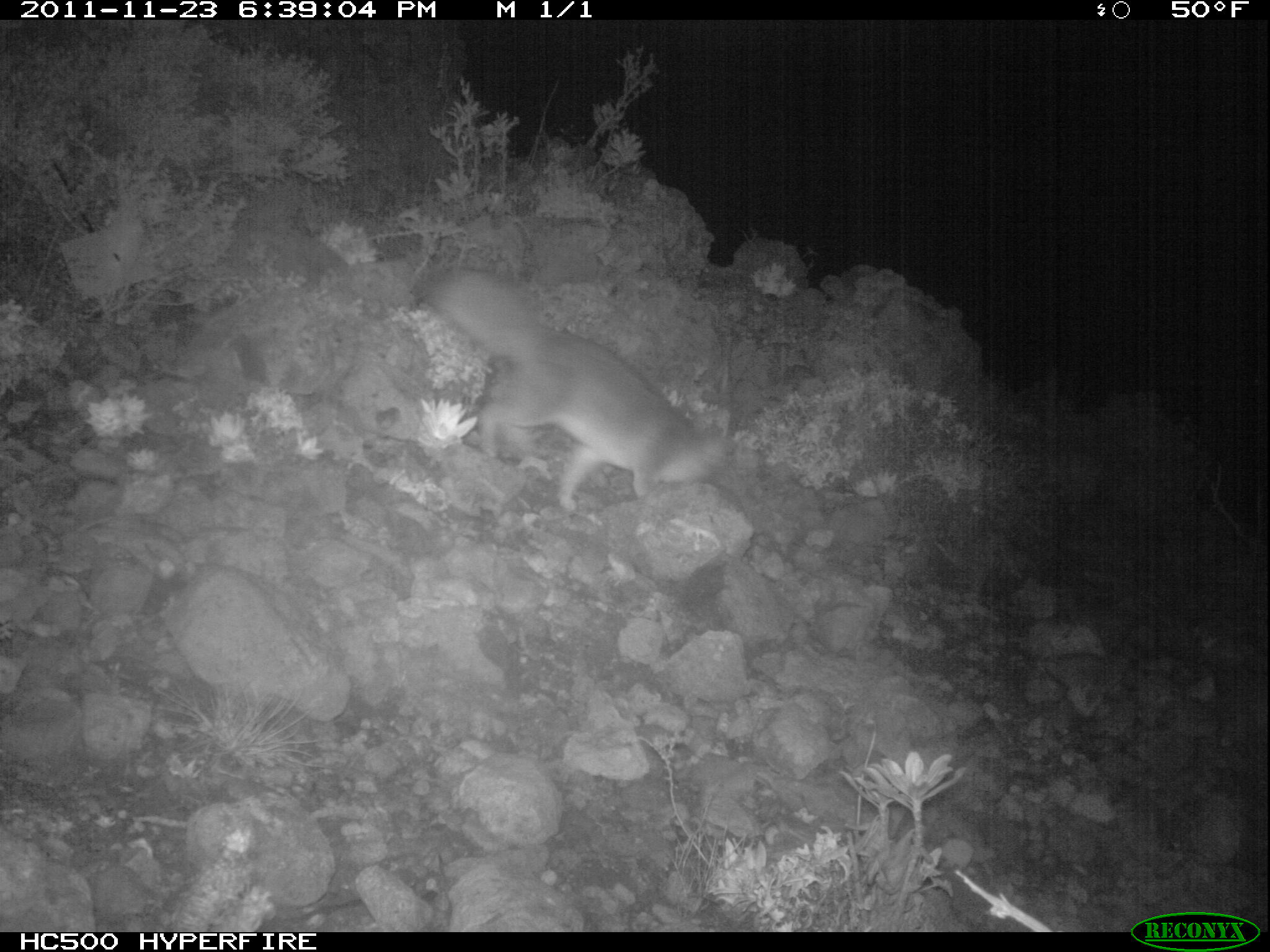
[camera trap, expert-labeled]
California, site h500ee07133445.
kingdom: Animalia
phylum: Chordata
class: Mammalia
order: Carnivora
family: Canidae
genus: Urocyon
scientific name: Urocyon littoralis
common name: island fox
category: fox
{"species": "fox (island fox) (Urocyon littoralis)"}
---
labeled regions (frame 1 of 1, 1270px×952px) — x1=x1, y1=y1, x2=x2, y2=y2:
fox: x1=419, y1=267, x2=735, y2=513